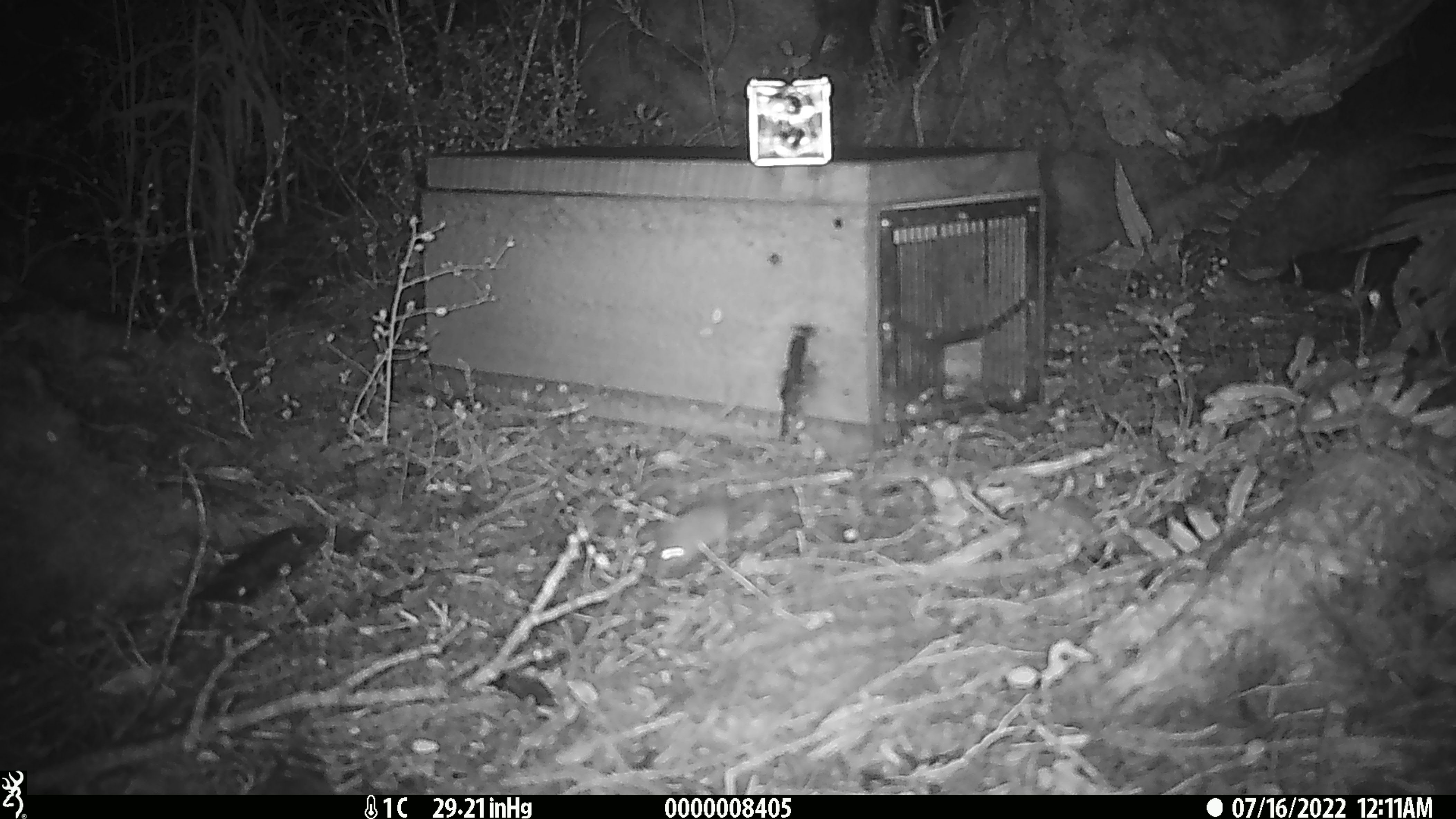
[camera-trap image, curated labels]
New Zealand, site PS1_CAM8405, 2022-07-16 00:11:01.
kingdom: Animalia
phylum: Chordata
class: Mammalia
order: Rodentia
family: Muridae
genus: Mus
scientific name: Mus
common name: mouse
Mouse (Mus).